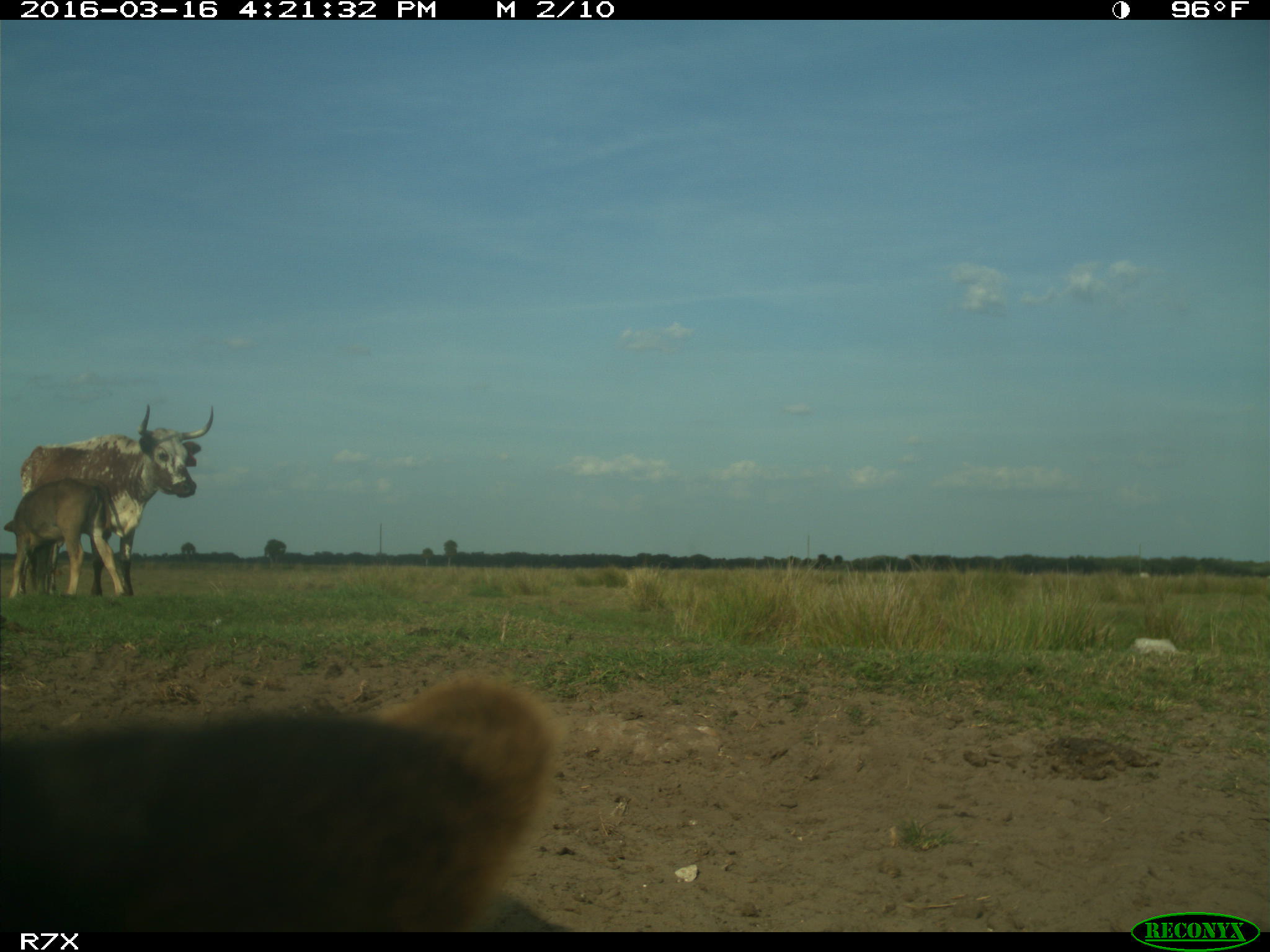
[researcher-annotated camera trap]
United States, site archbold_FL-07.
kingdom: Animalia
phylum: Chordata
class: Mammalia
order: Artiodactyla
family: Bovidae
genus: Bos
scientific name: Bos taurus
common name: domestic cow